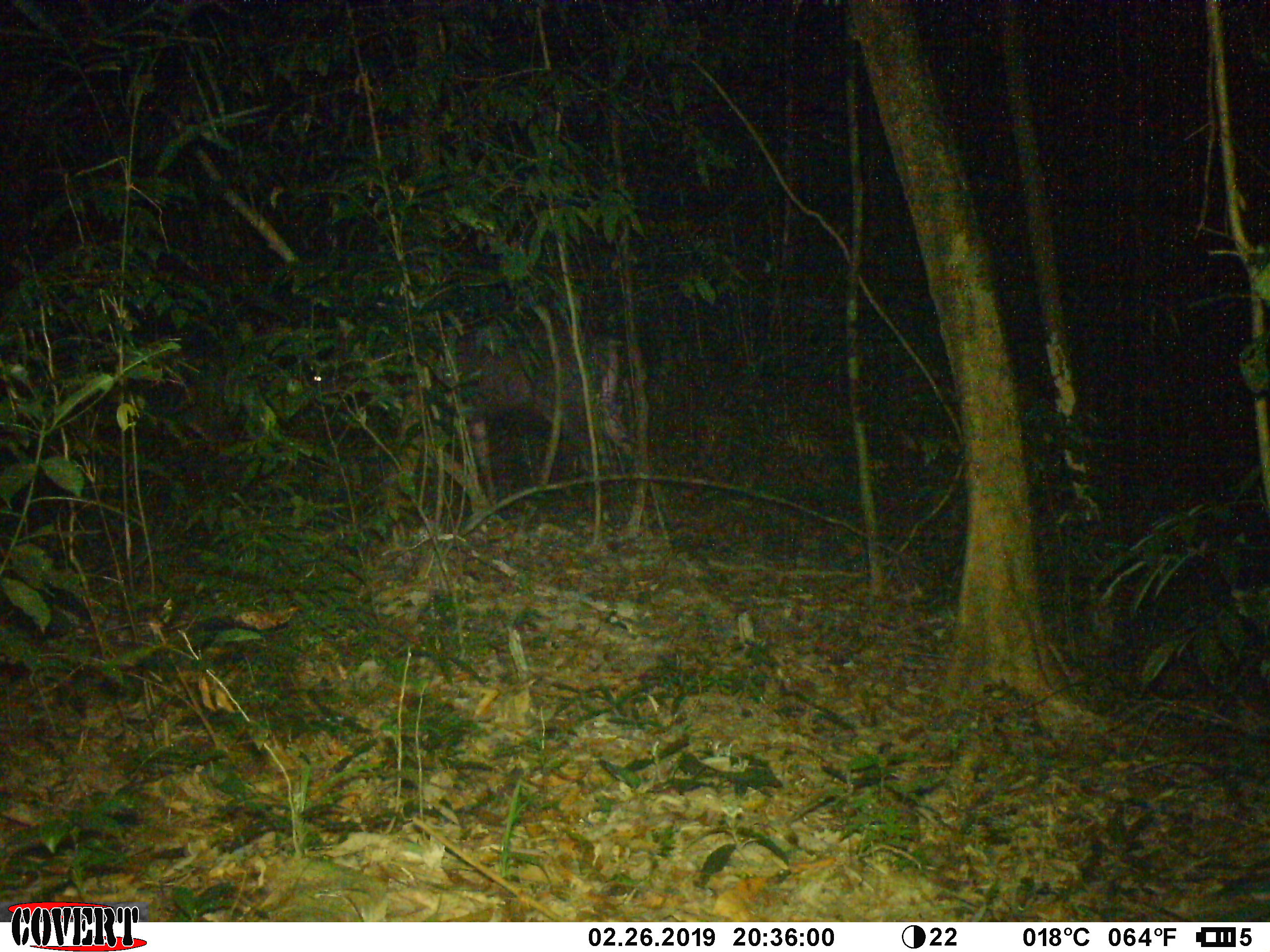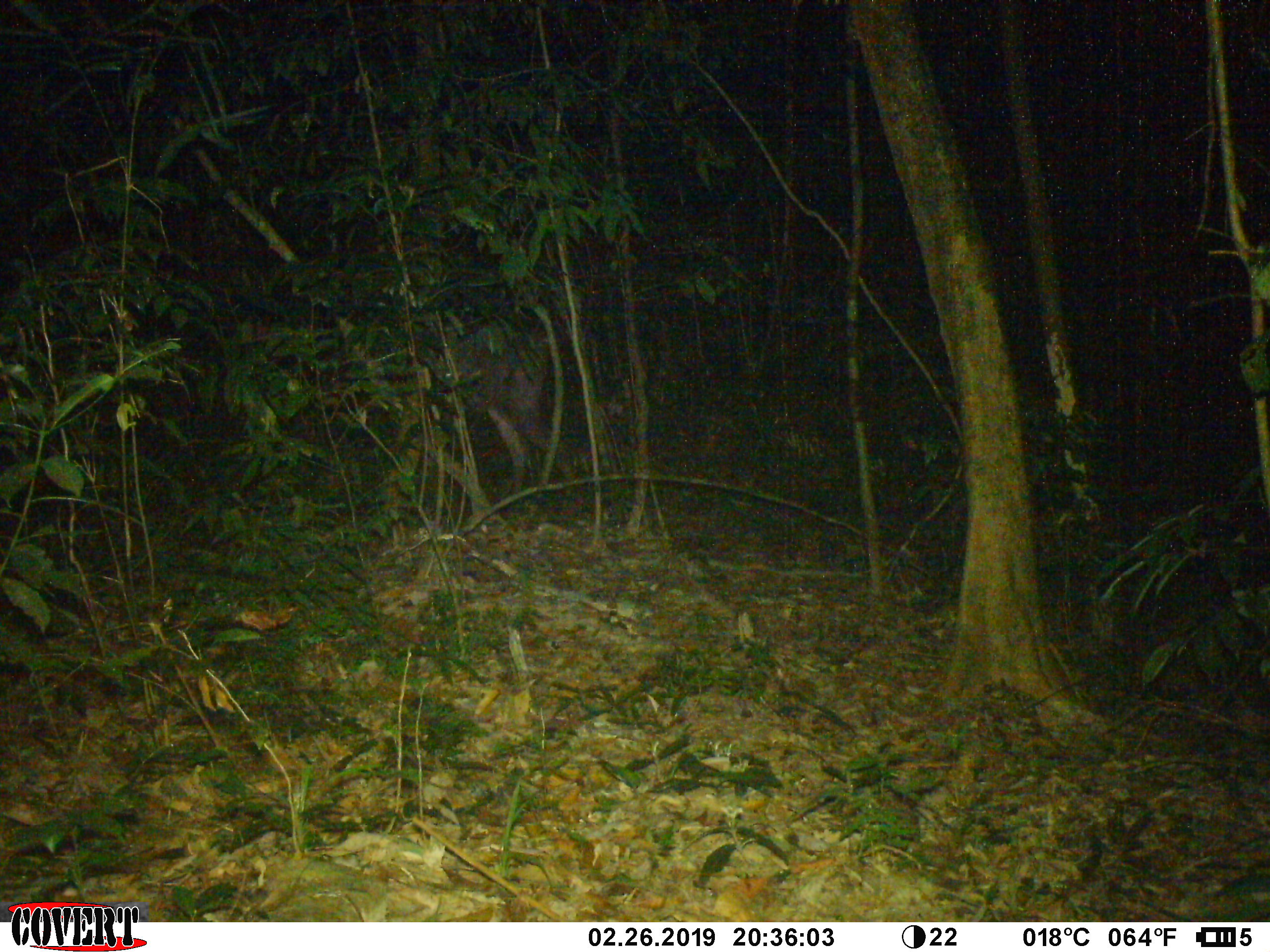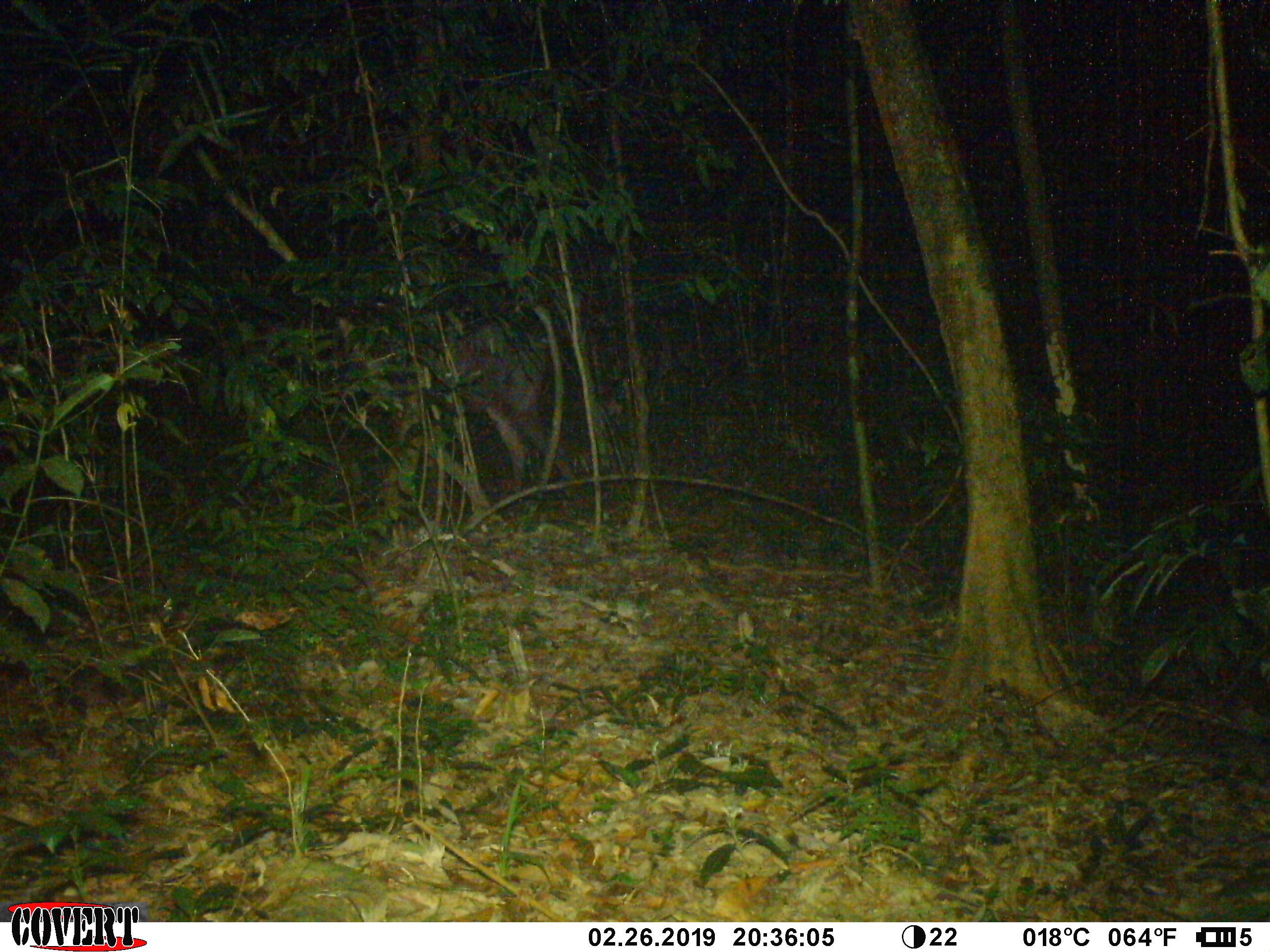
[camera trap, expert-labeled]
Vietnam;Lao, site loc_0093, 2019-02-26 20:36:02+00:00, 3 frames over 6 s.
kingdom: Animalia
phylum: Chordata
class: Mammalia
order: Artiodactyla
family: Cervidae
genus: Rusa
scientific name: Rusa unicolor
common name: sambar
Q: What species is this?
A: Sambar (Rusa unicolor).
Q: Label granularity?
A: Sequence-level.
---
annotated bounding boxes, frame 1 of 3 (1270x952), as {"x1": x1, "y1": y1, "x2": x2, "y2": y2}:
sambar: {"x1": 302, "y1": 305, "x2": 648, "y2": 518}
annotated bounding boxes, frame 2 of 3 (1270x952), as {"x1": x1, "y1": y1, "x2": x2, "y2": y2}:
sambar: {"x1": 421, "y1": 288, "x2": 585, "y2": 500}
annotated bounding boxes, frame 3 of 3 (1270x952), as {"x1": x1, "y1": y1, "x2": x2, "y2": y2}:
sambar: {"x1": 443, "y1": 306, "x2": 576, "y2": 492}